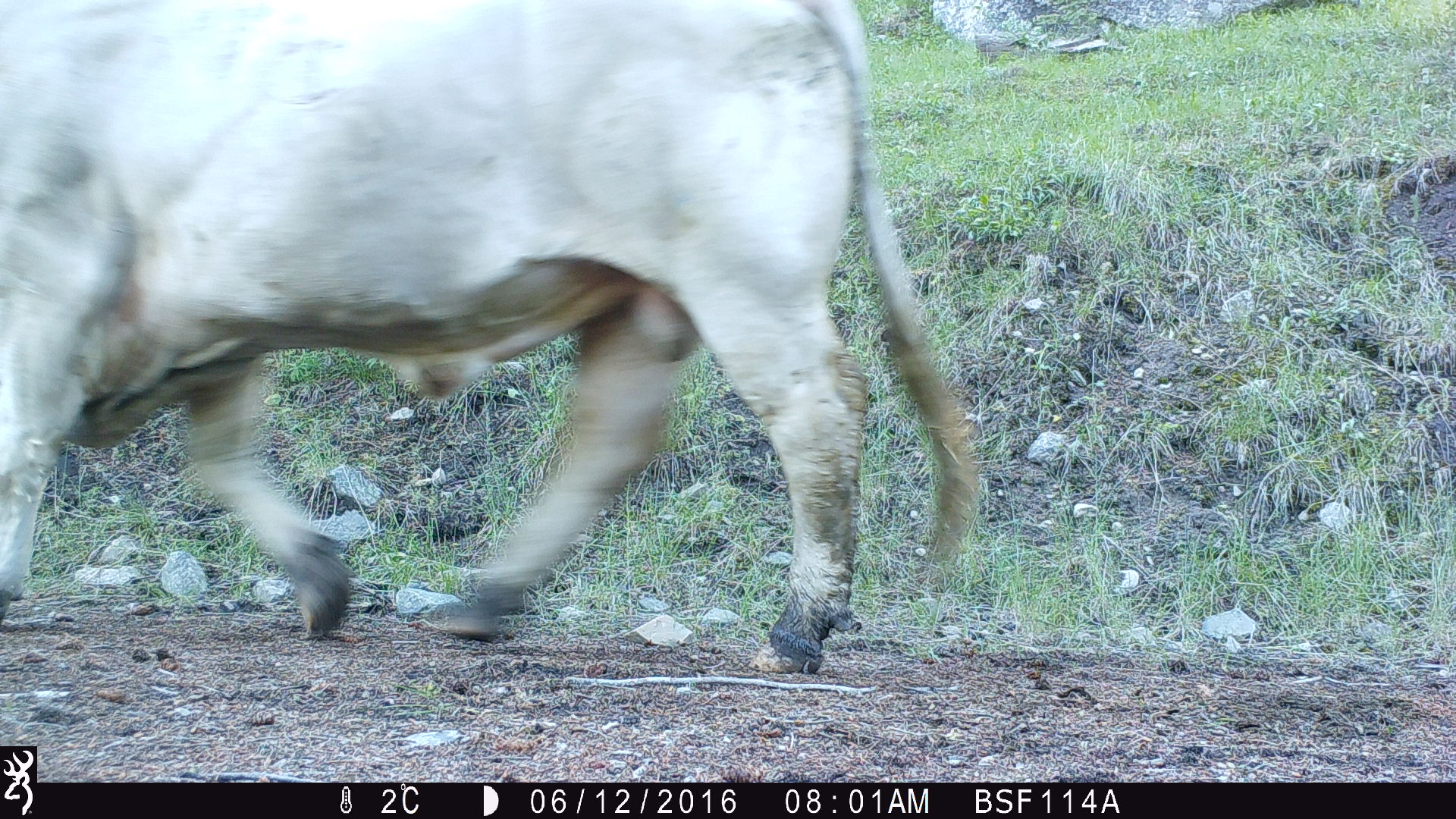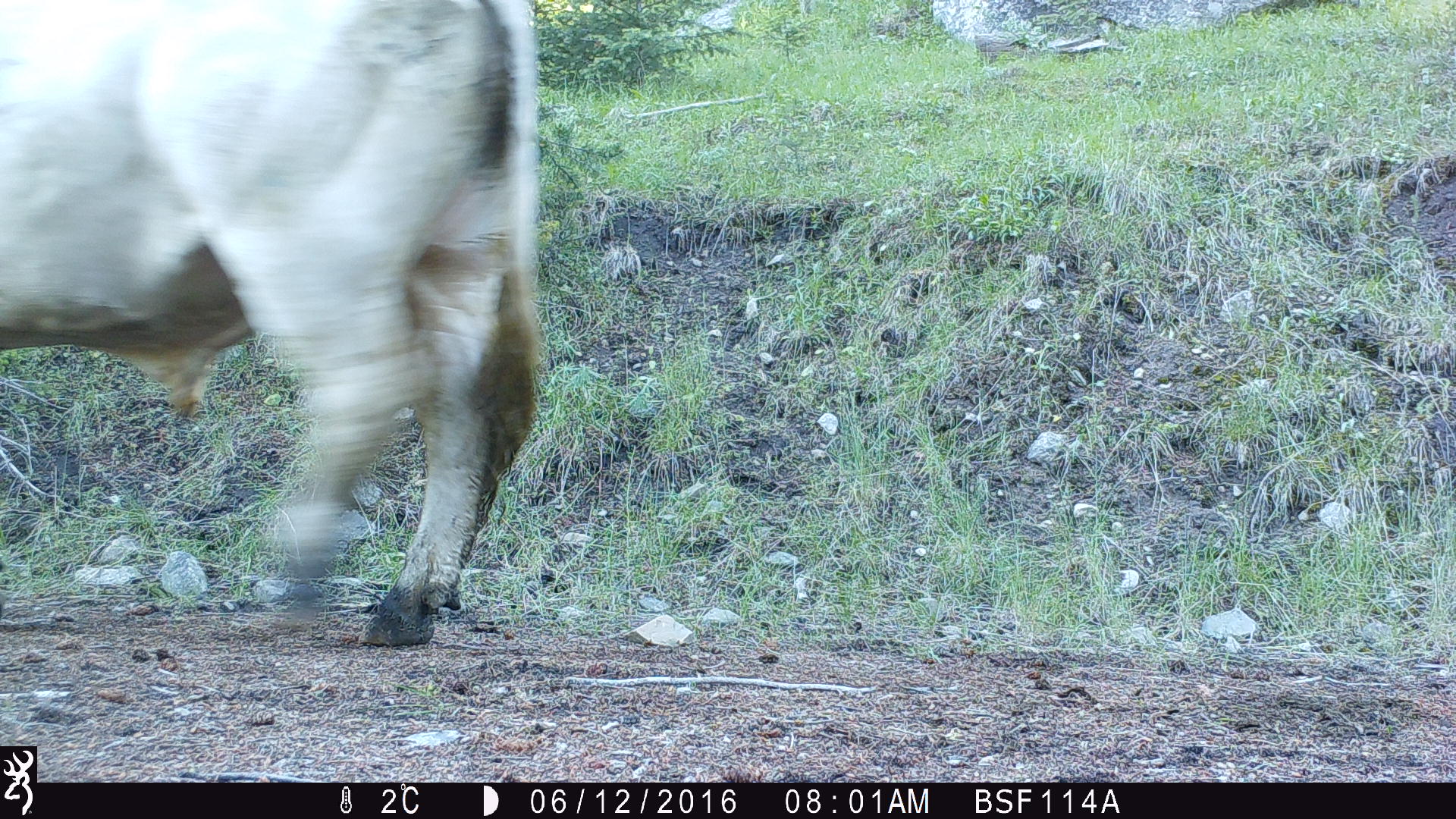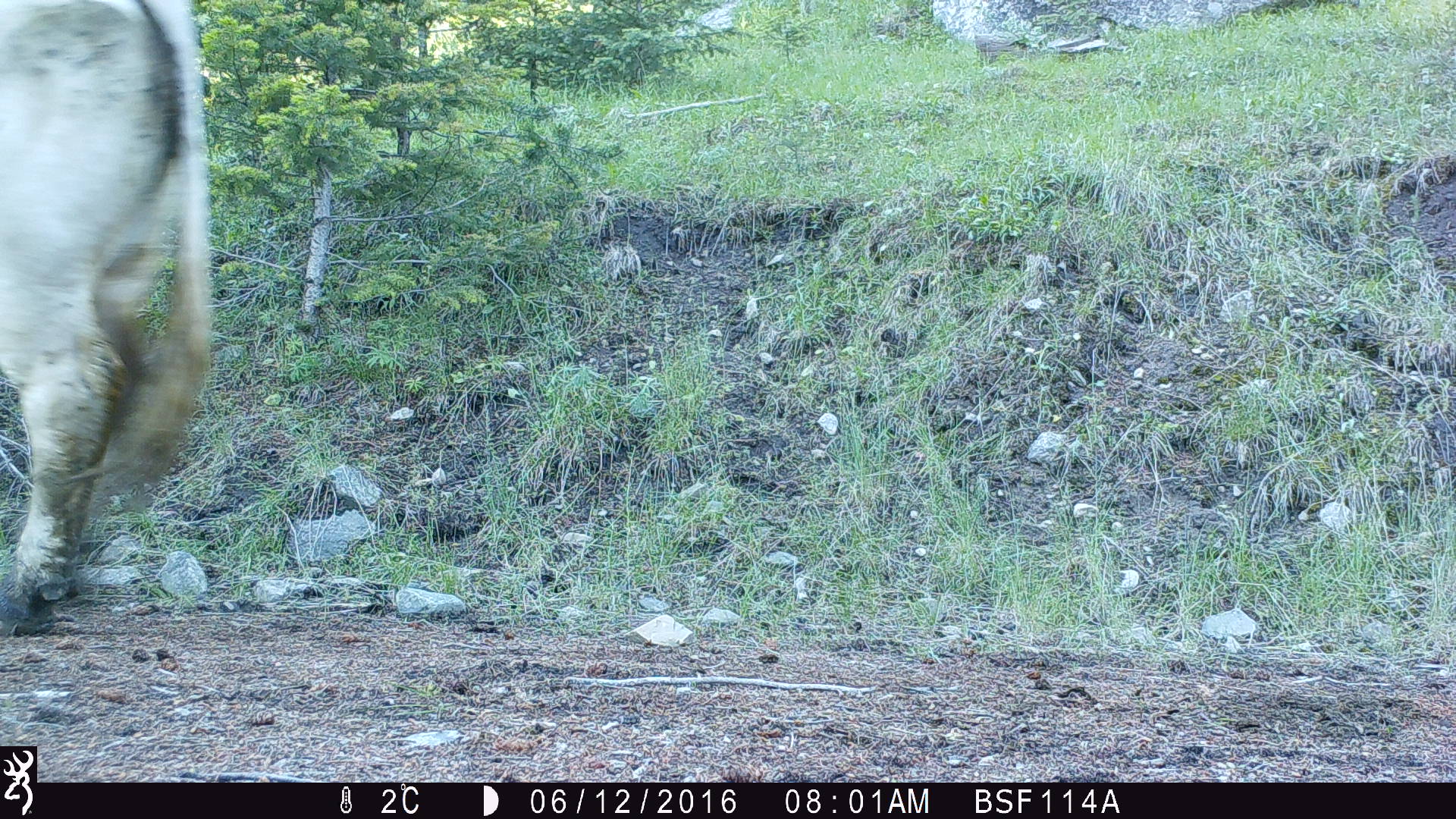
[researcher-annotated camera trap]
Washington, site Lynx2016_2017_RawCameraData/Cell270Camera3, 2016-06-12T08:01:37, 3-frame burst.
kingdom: Animalia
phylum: Chordata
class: Mammalia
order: Artiodactyla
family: Bovidae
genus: Bos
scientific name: Bos taurus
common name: domestic cattle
Domestic cattle (Bos taurus). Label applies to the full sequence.